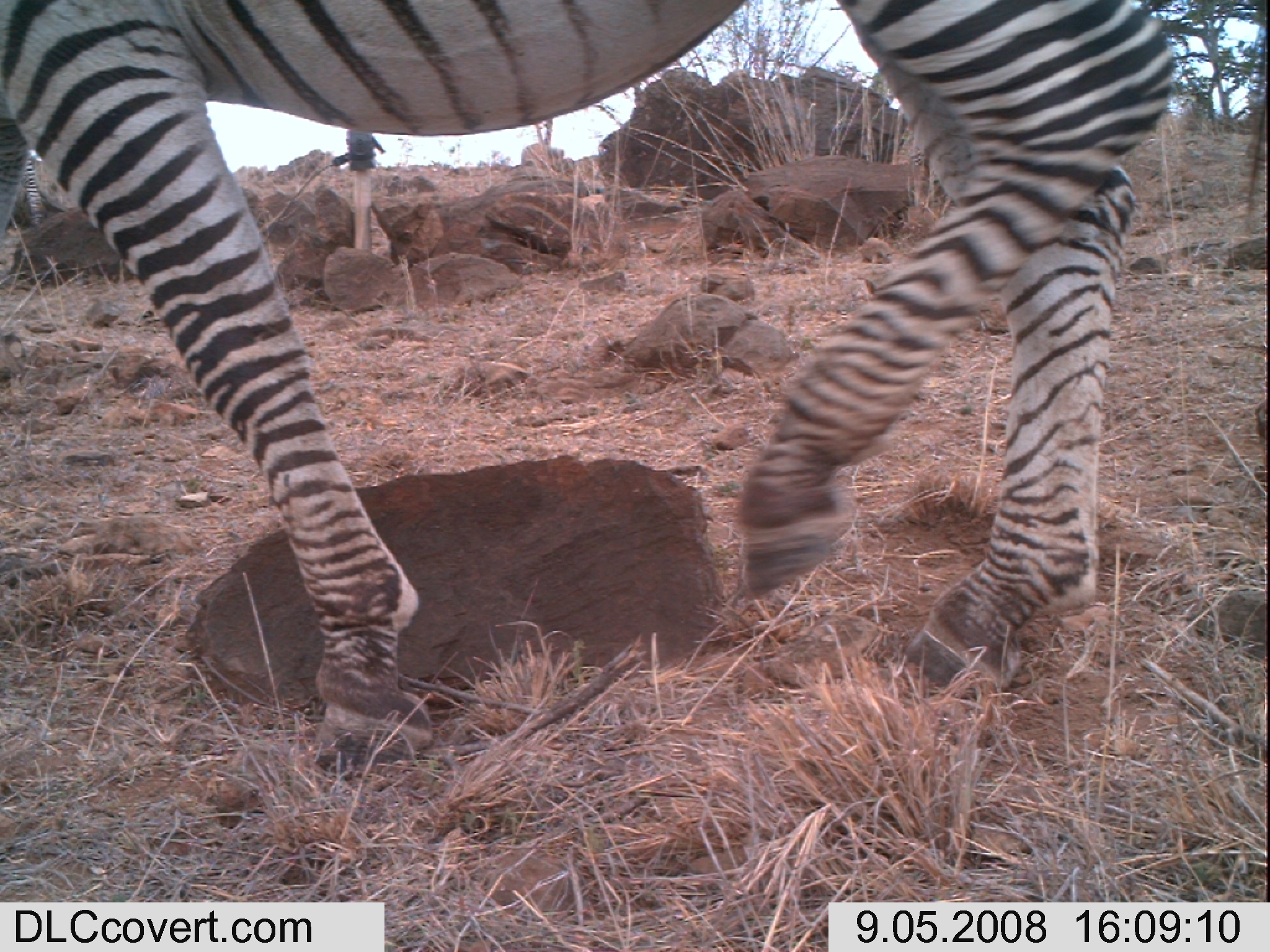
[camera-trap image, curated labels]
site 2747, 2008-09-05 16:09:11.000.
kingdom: Animalia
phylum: Chordata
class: Mammalia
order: Perissodactyla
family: Equidae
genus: Equus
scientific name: Equus quagga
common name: plains zebra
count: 1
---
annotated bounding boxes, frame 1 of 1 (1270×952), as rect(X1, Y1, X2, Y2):
equus quagga: rect(0, 0, 1184, 774)